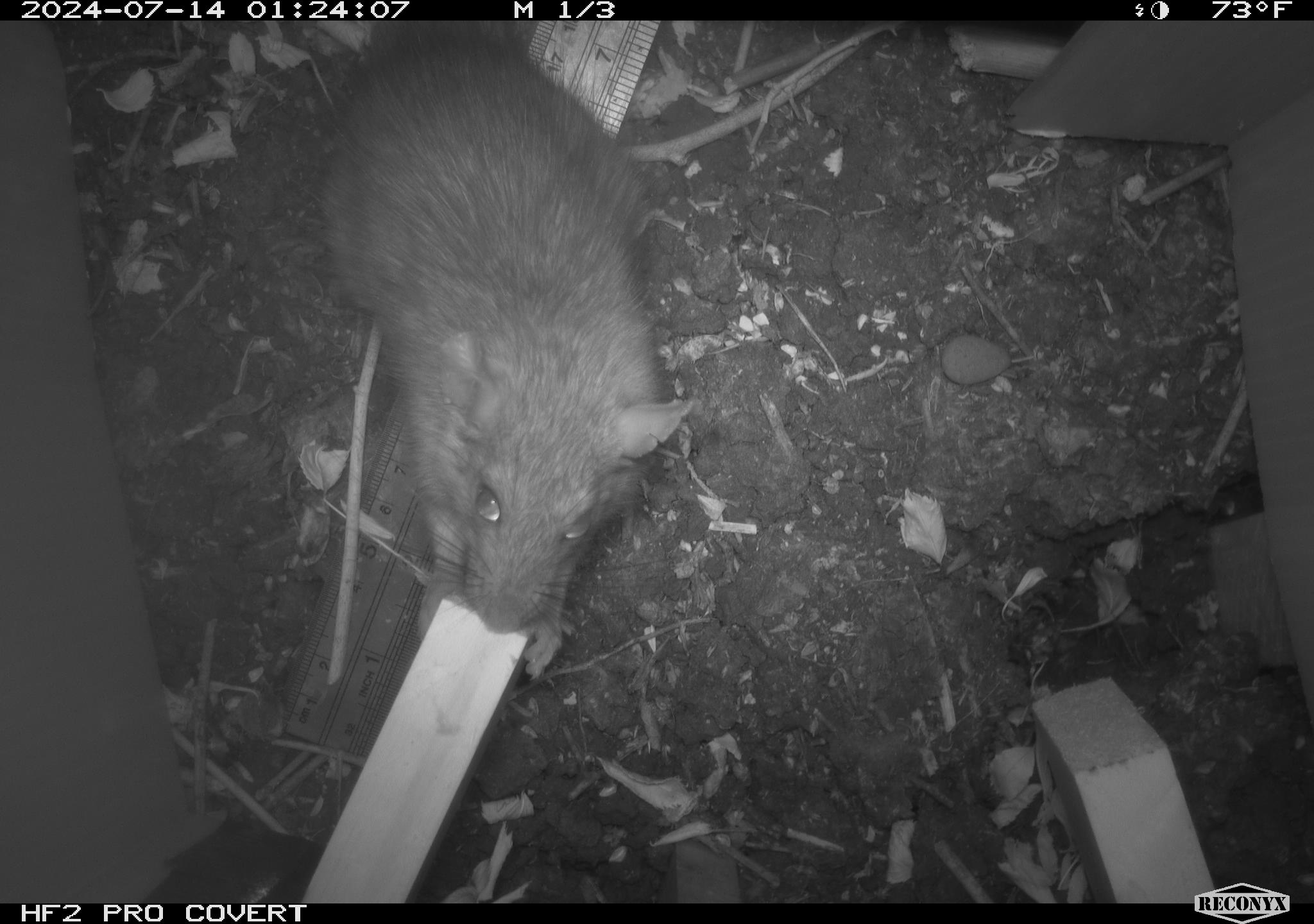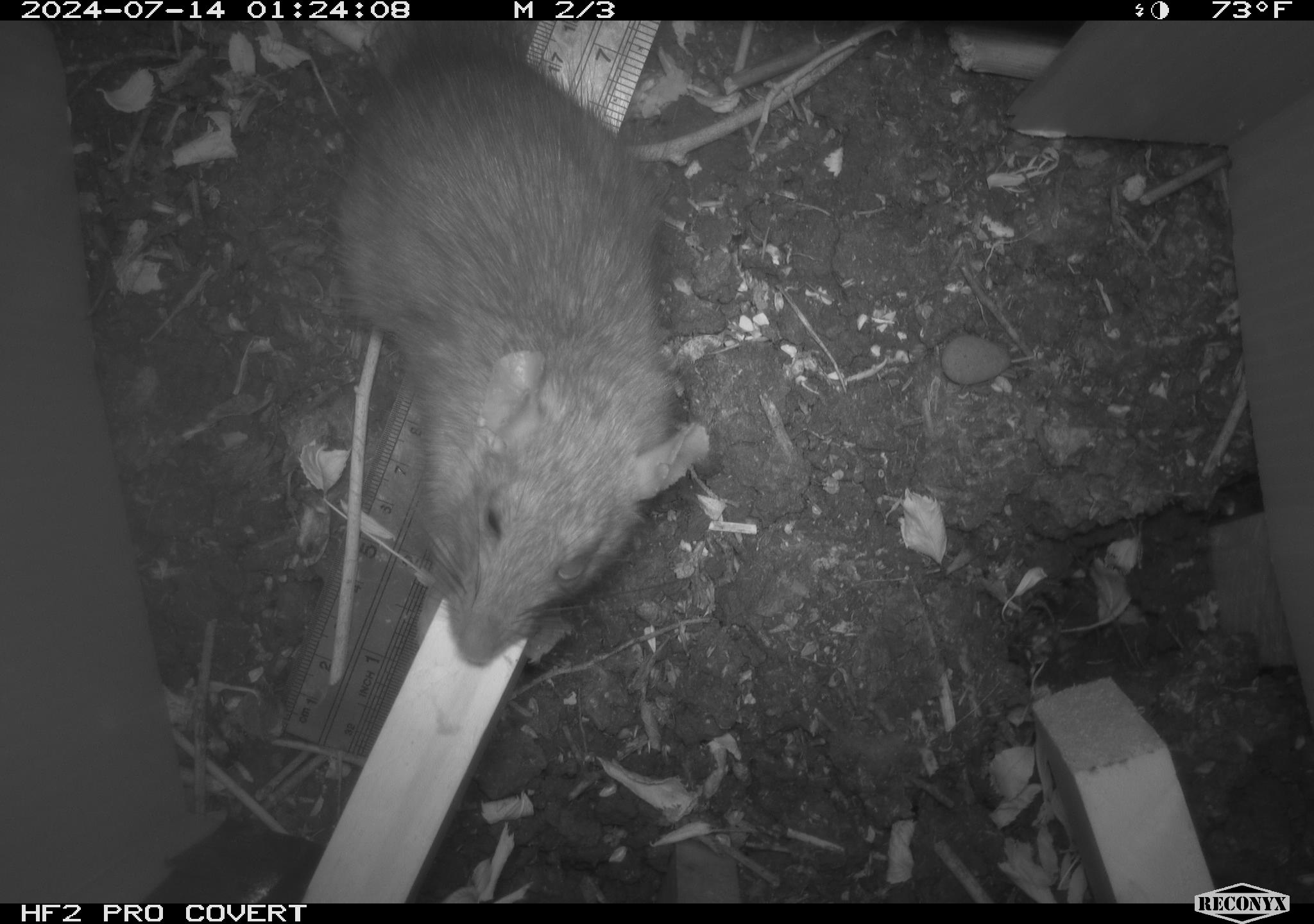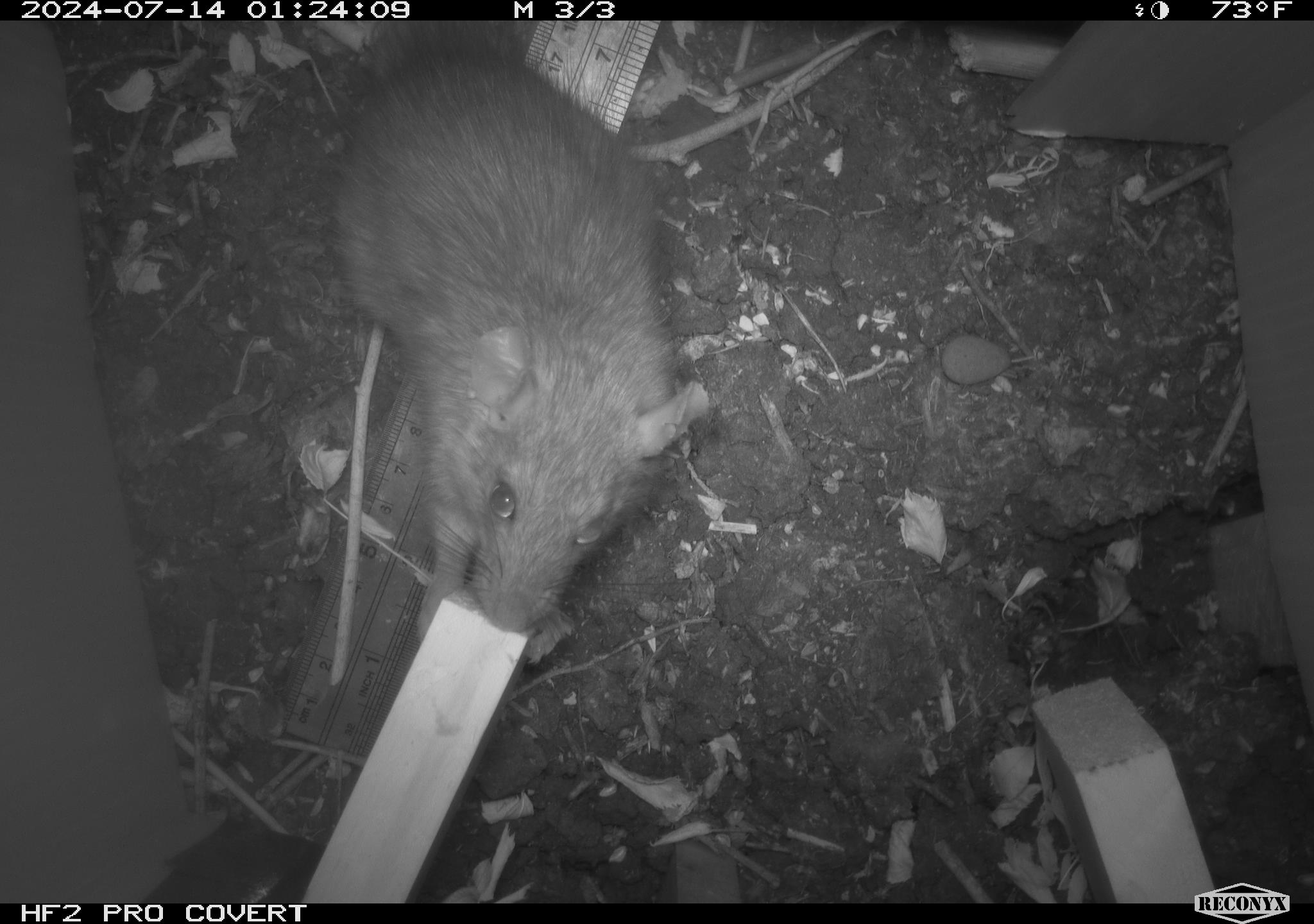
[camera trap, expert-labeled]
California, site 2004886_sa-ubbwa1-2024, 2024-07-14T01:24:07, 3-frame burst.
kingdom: Animalia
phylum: Chordata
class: Mammalia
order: Rodentia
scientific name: Rodentia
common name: woodrat or rat or mouse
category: woodrat or rat or mouse species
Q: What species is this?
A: Woodrat or rat or mouse species (woodrat or rat or mouse) (Rodentia).